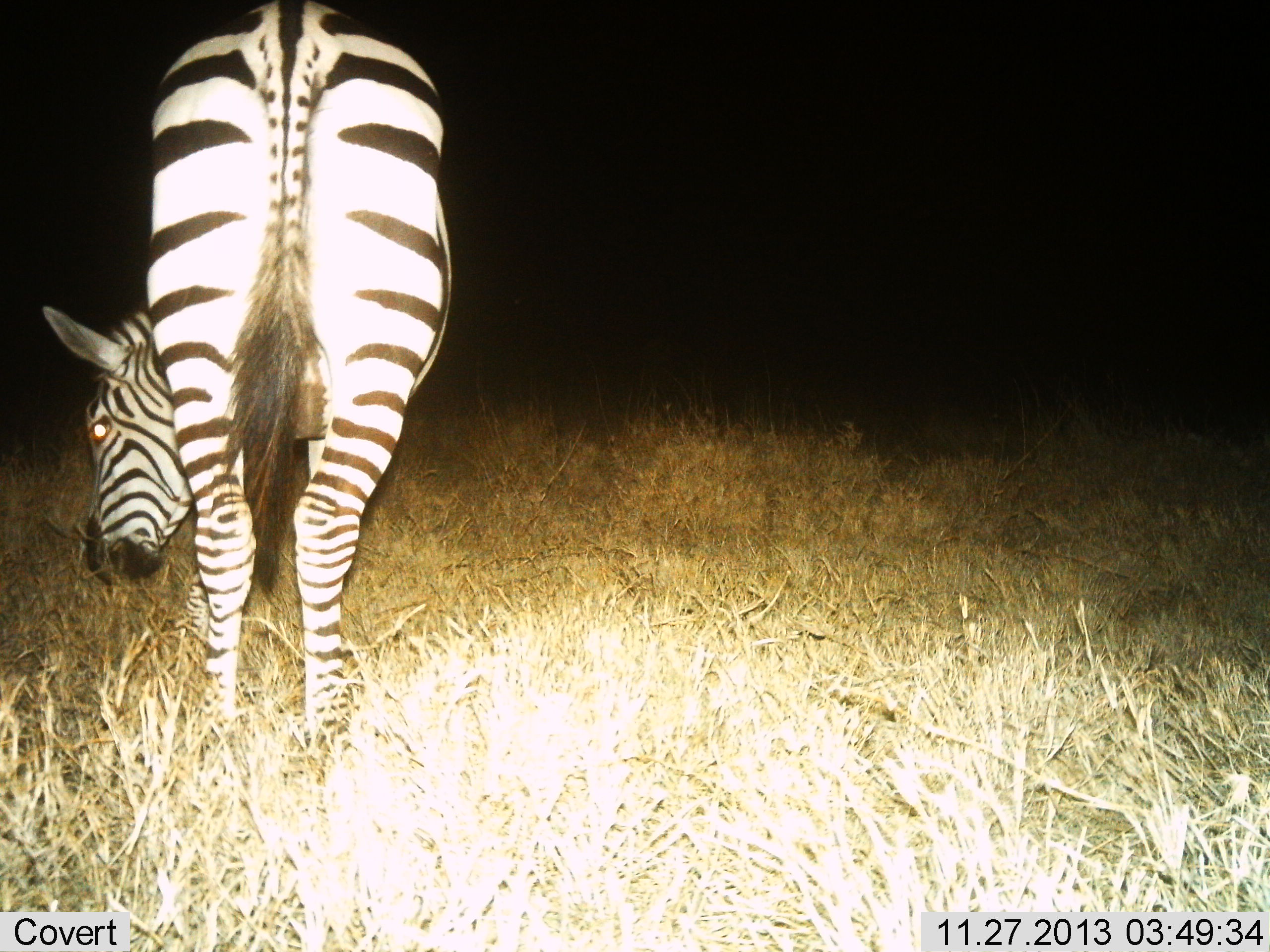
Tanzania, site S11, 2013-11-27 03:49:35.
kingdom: Animalia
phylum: Chordata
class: Mammalia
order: Perissodactyla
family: Equidae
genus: Equus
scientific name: Equus quagga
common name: plains zebra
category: zebra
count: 1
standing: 50%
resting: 0%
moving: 0%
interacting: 0%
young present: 0%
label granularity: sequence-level